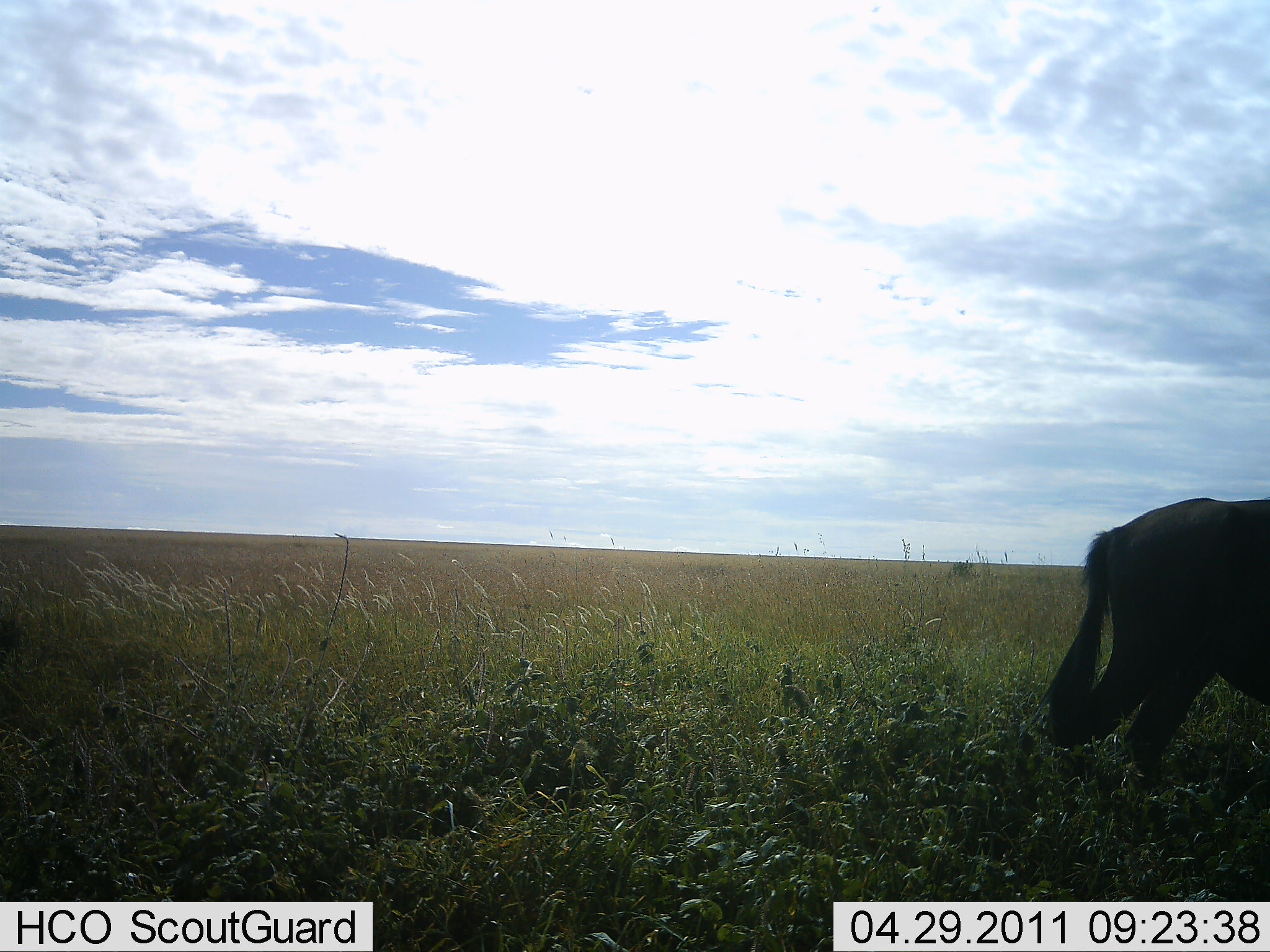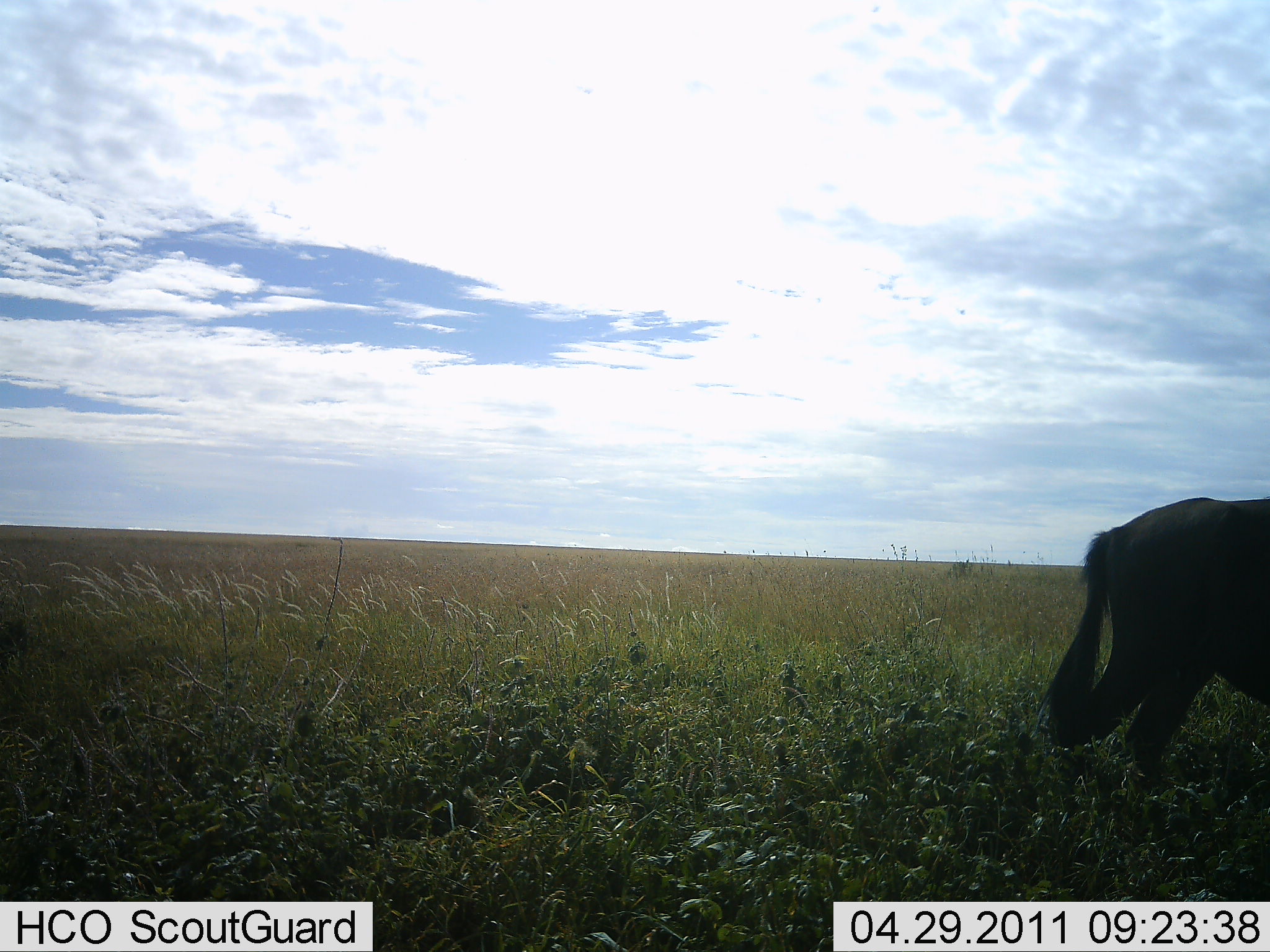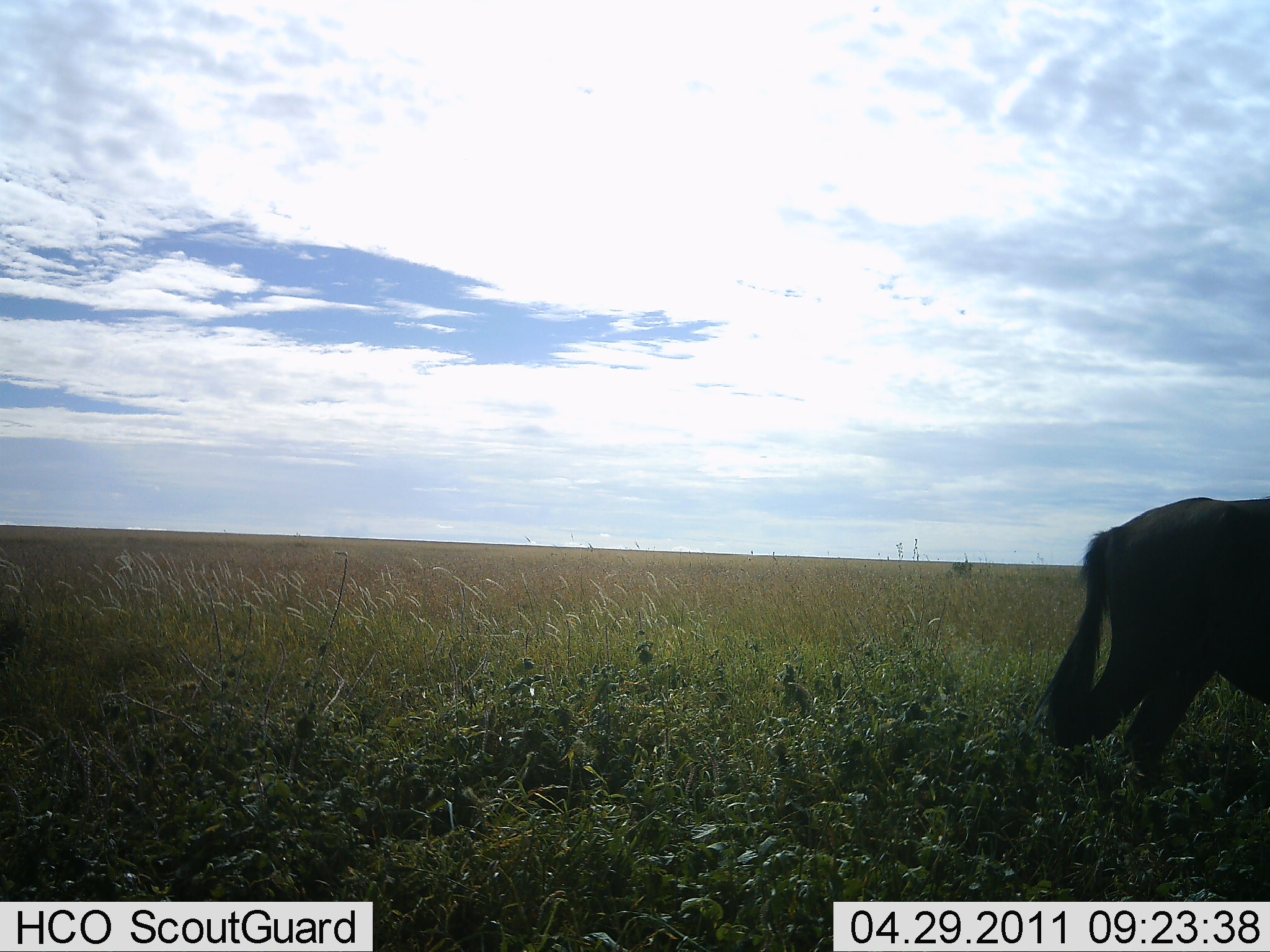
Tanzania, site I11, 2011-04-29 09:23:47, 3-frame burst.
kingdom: Animalia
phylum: Chordata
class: Mammalia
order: Artiodactyla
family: Bovidae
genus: Connochaetes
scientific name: Connochaetes taurinus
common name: blue wildebeest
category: wildebeest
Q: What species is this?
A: Wildebeest (blue wildebeest) (Connochaetes taurinus).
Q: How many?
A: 1.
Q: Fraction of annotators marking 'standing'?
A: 83%.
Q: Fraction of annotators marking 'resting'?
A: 0%.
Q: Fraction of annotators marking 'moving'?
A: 25%.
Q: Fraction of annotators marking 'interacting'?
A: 0%.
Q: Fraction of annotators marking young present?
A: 0%.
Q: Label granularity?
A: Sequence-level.